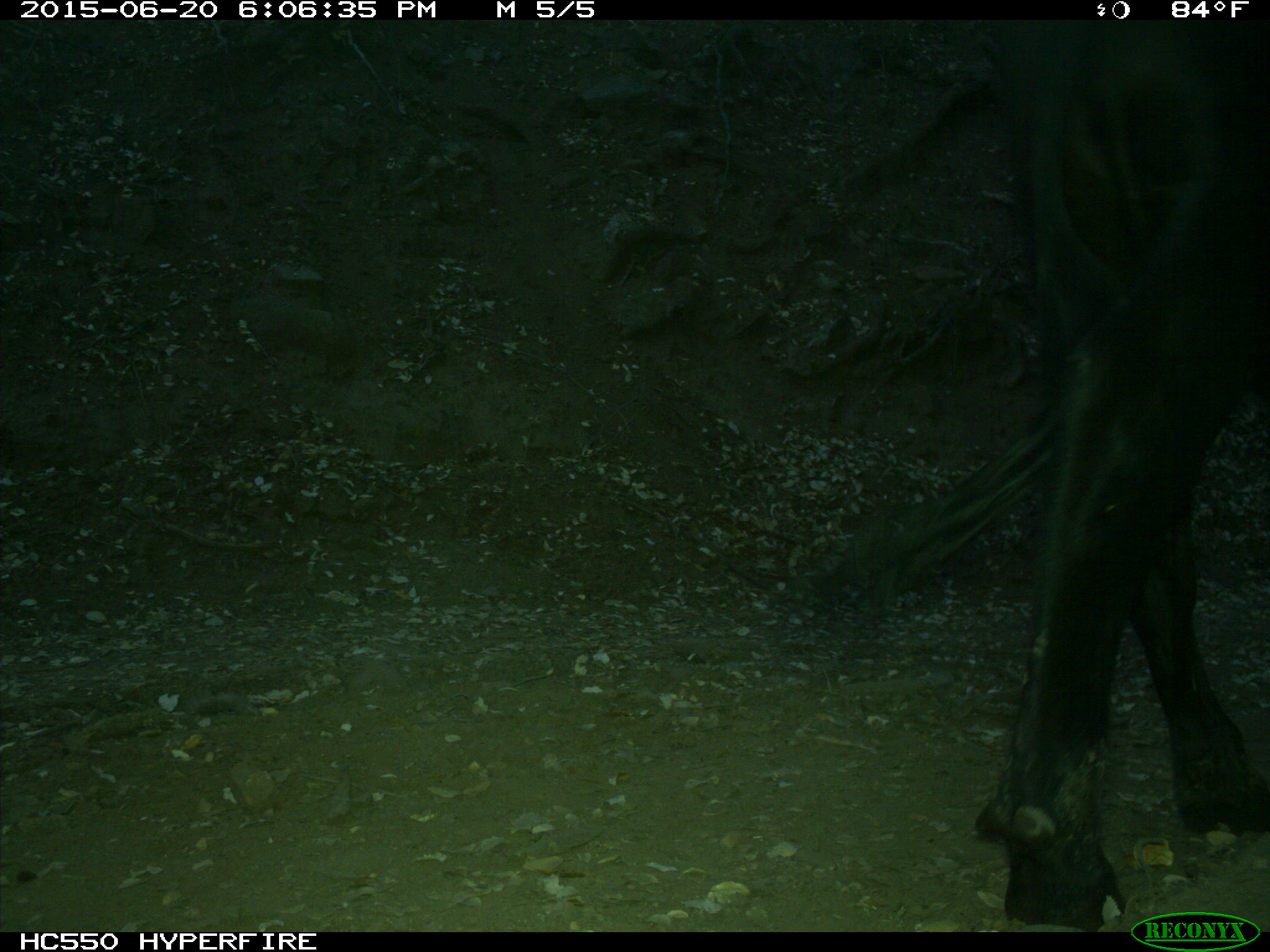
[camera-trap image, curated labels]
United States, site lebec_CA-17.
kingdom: Animalia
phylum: Chordata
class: Mammalia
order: Artiodactyla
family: Bovidae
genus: Bos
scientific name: Bos taurus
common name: domestic cow